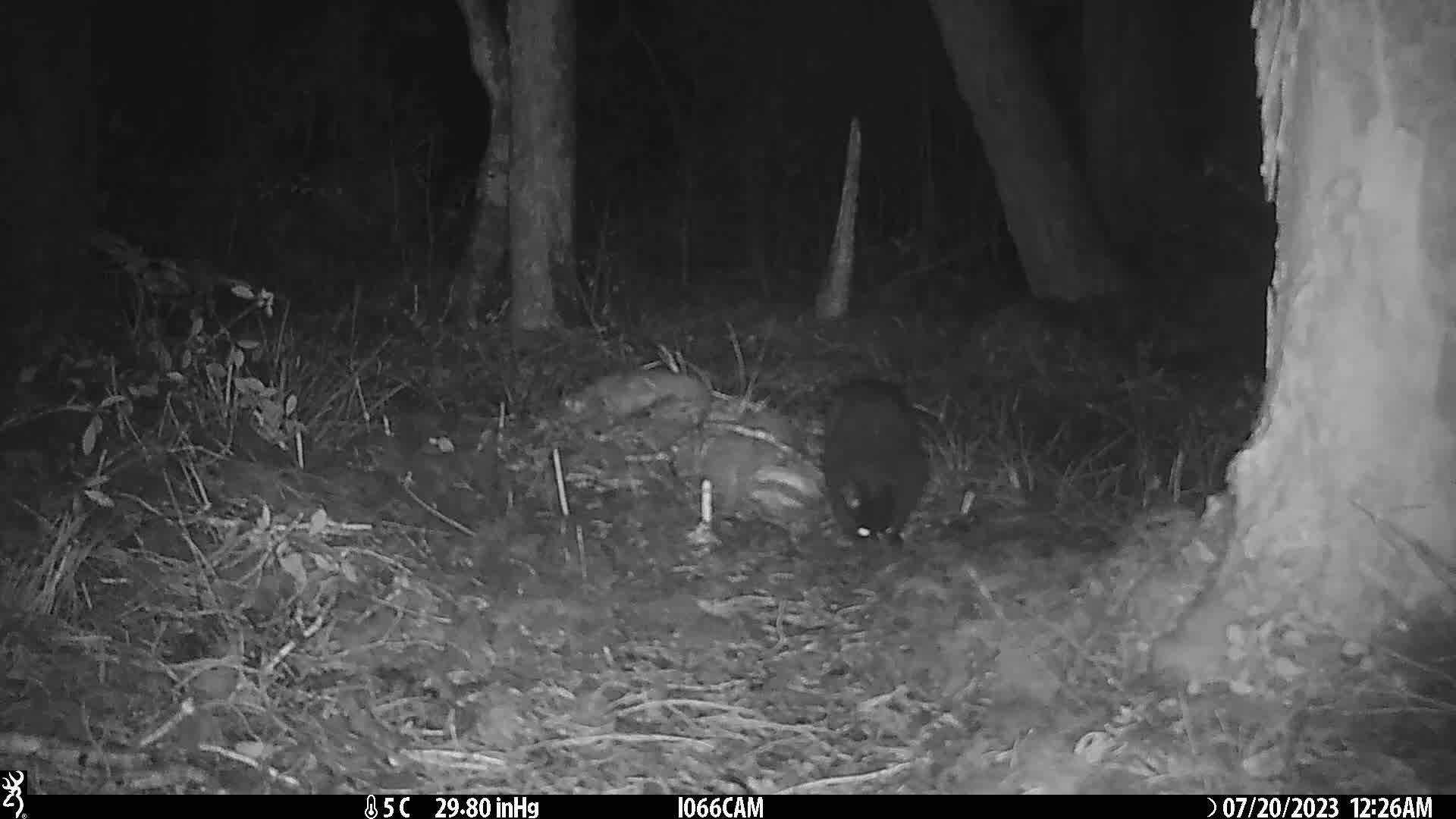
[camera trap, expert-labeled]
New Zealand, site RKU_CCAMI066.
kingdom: Animalia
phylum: Chordata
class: Mammalia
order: Carnivora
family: Felidae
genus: Felis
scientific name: Felis catus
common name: domestic cat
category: cat